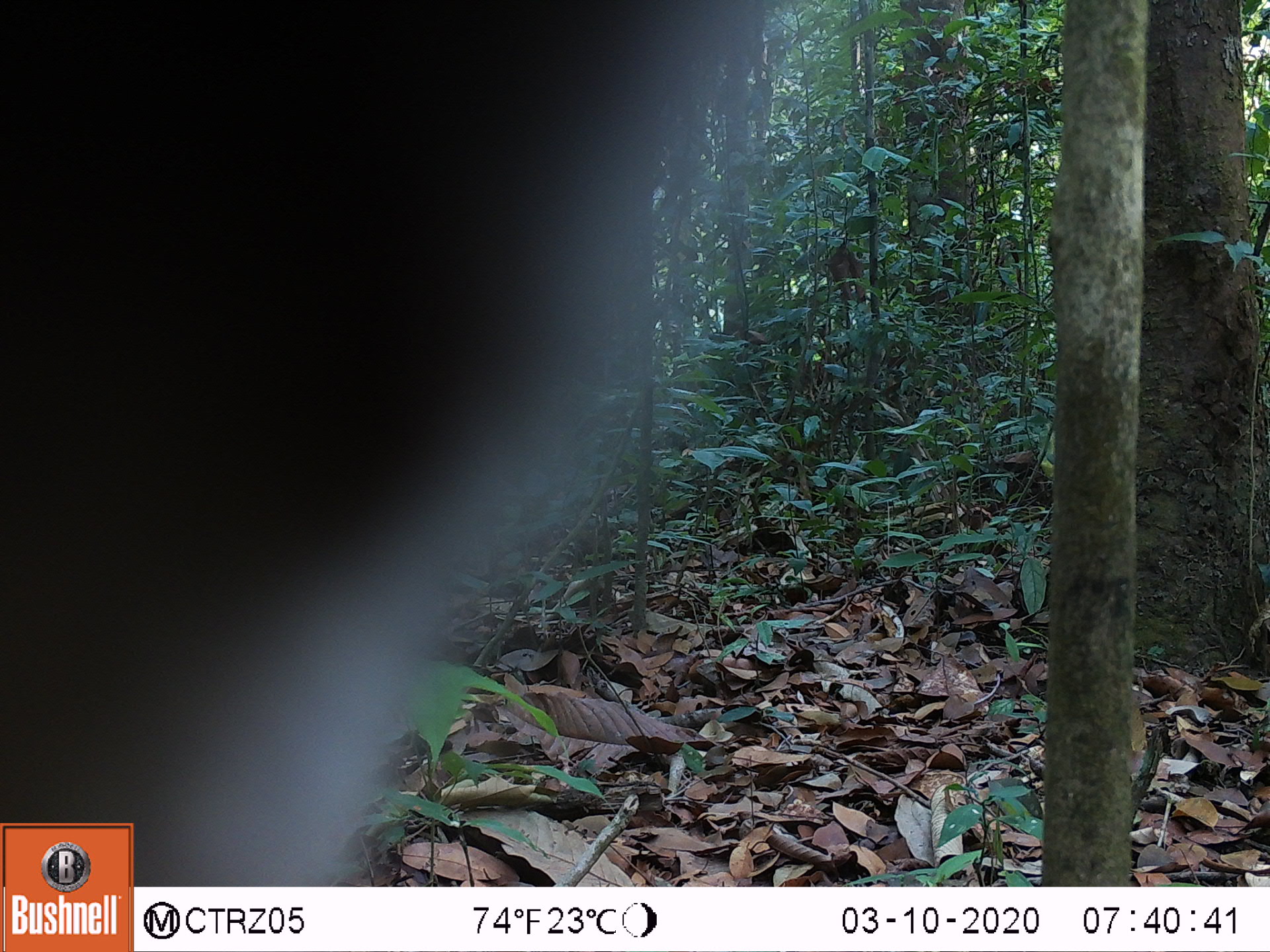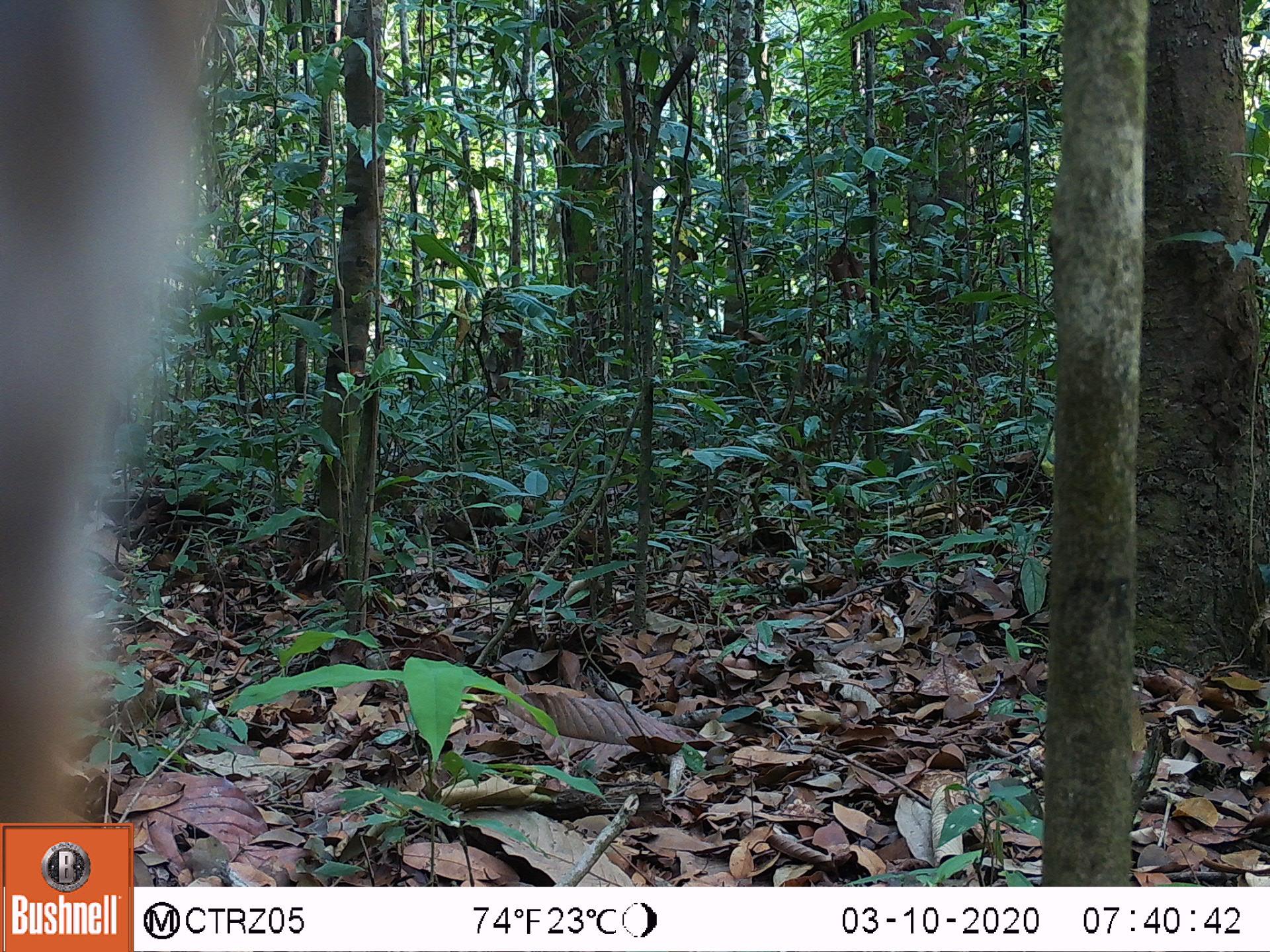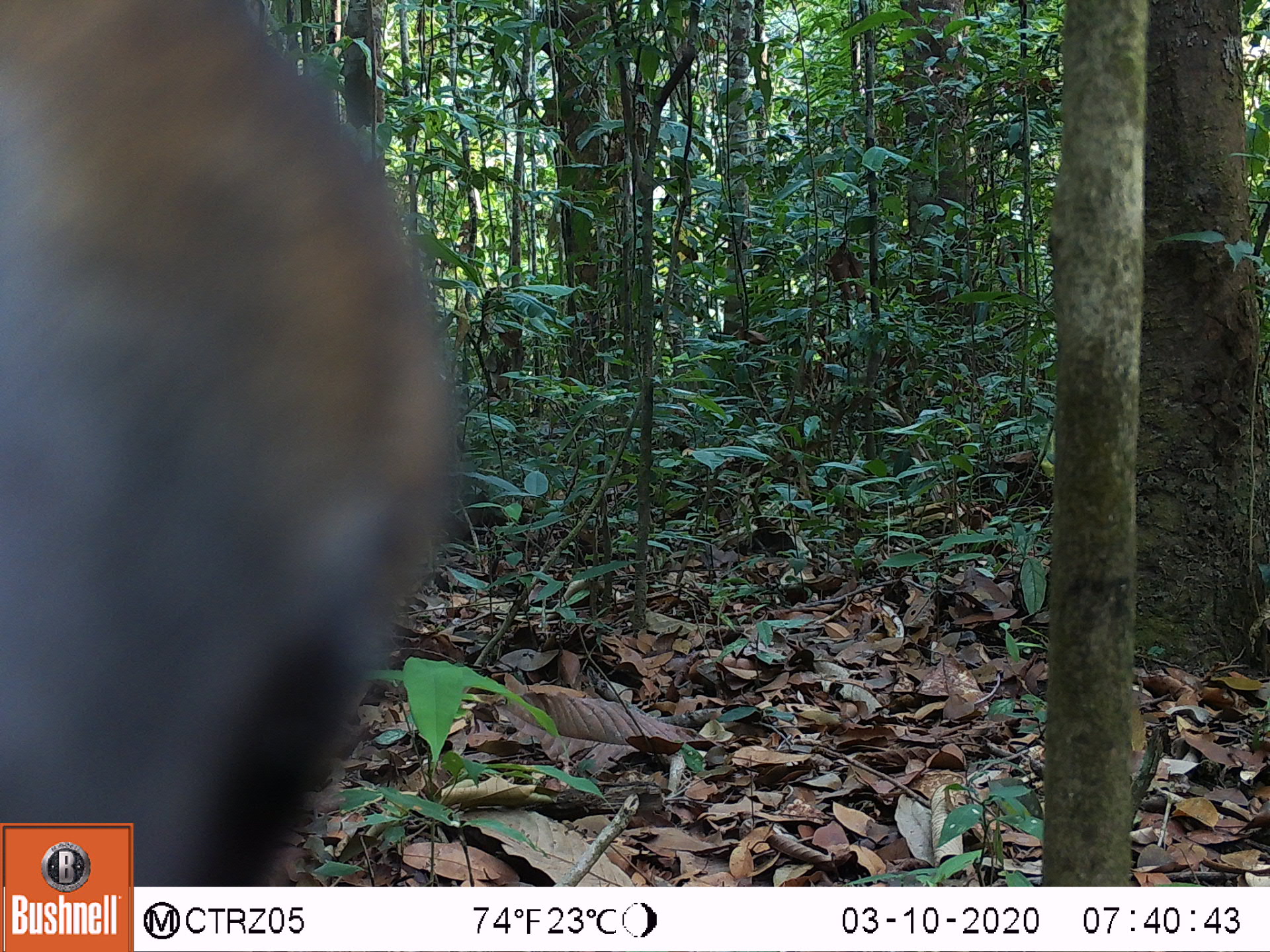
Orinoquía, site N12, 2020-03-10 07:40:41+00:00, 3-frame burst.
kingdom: Animalia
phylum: Chordata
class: Mammalia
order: Carnivora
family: Procyonidae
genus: Nasua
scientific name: Nasua nasua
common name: south american coati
South american coati (Nasua nasua).